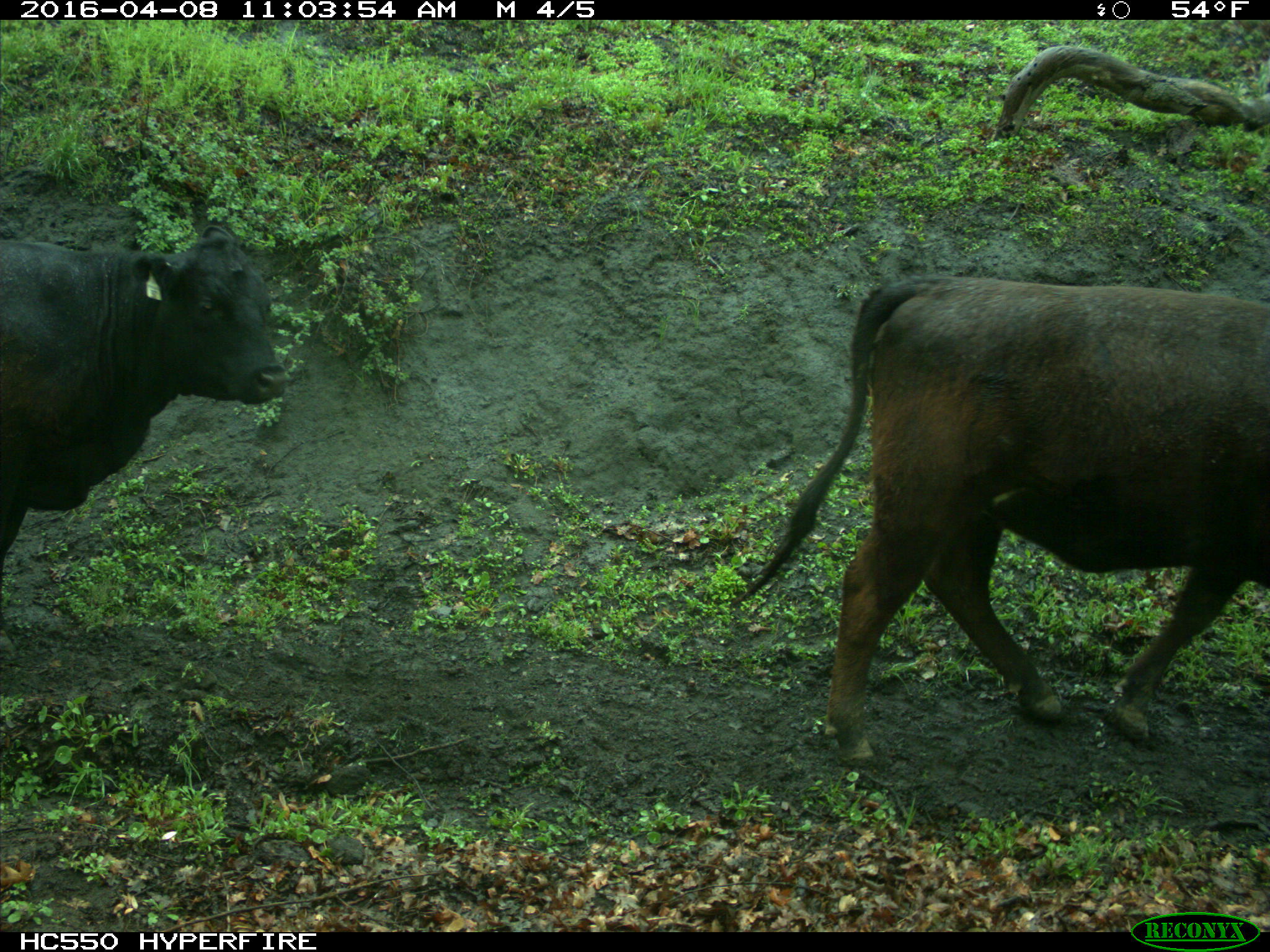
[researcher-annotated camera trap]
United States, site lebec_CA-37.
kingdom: Animalia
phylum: Chordata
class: Mammalia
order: Artiodactyla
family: Bovidae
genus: Bos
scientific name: Bos taurus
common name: domestic cow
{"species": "Bos taurus (domestic cow)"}